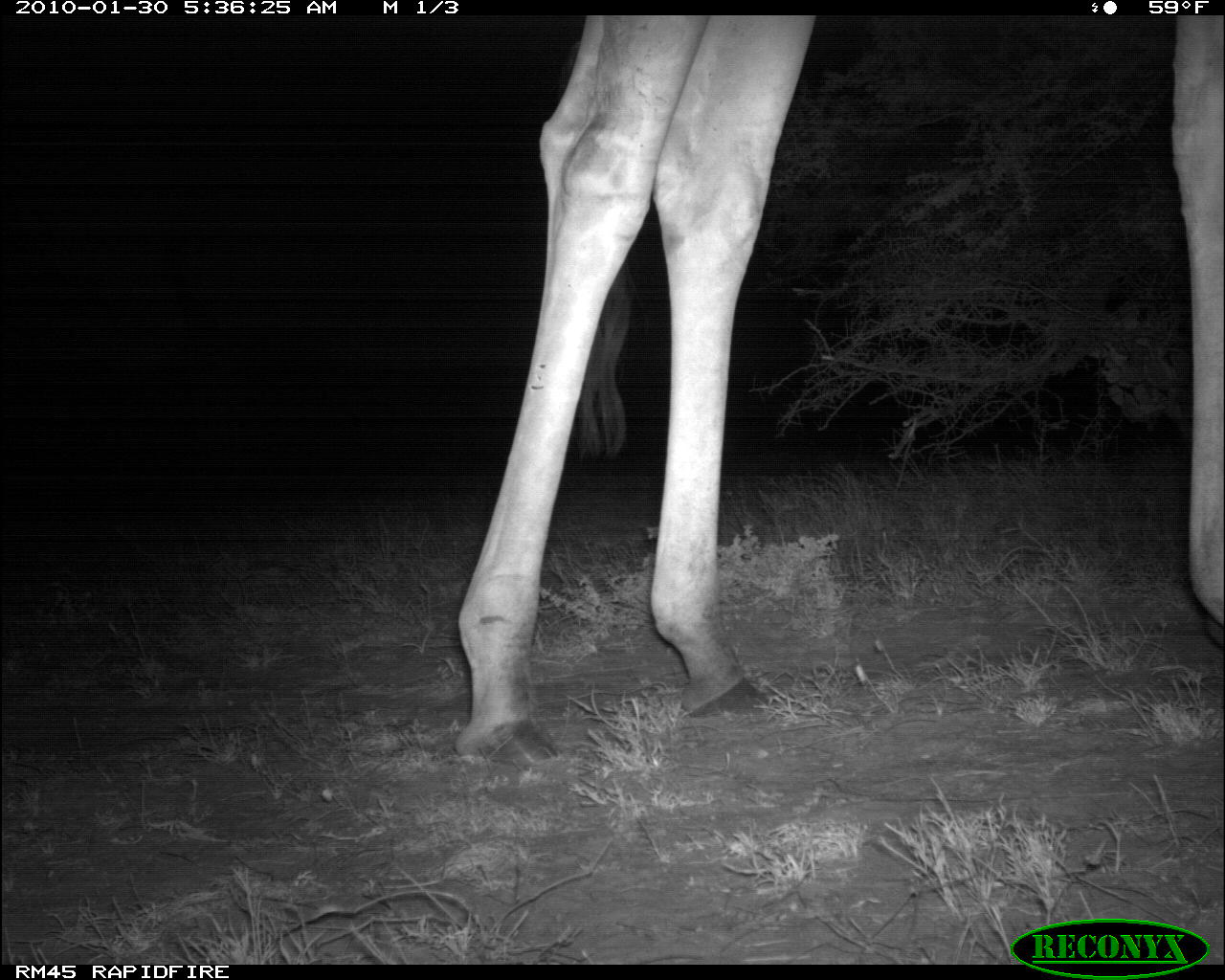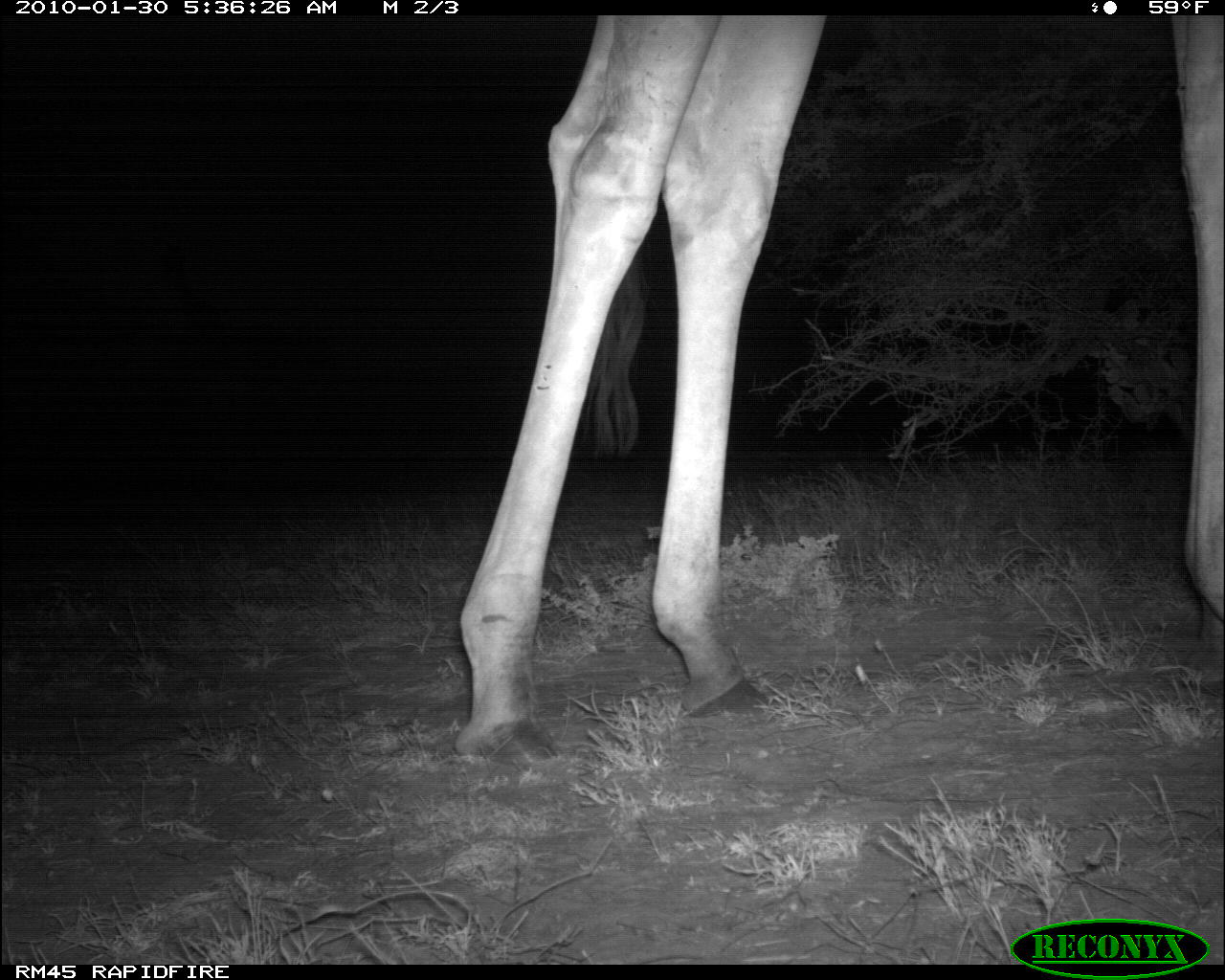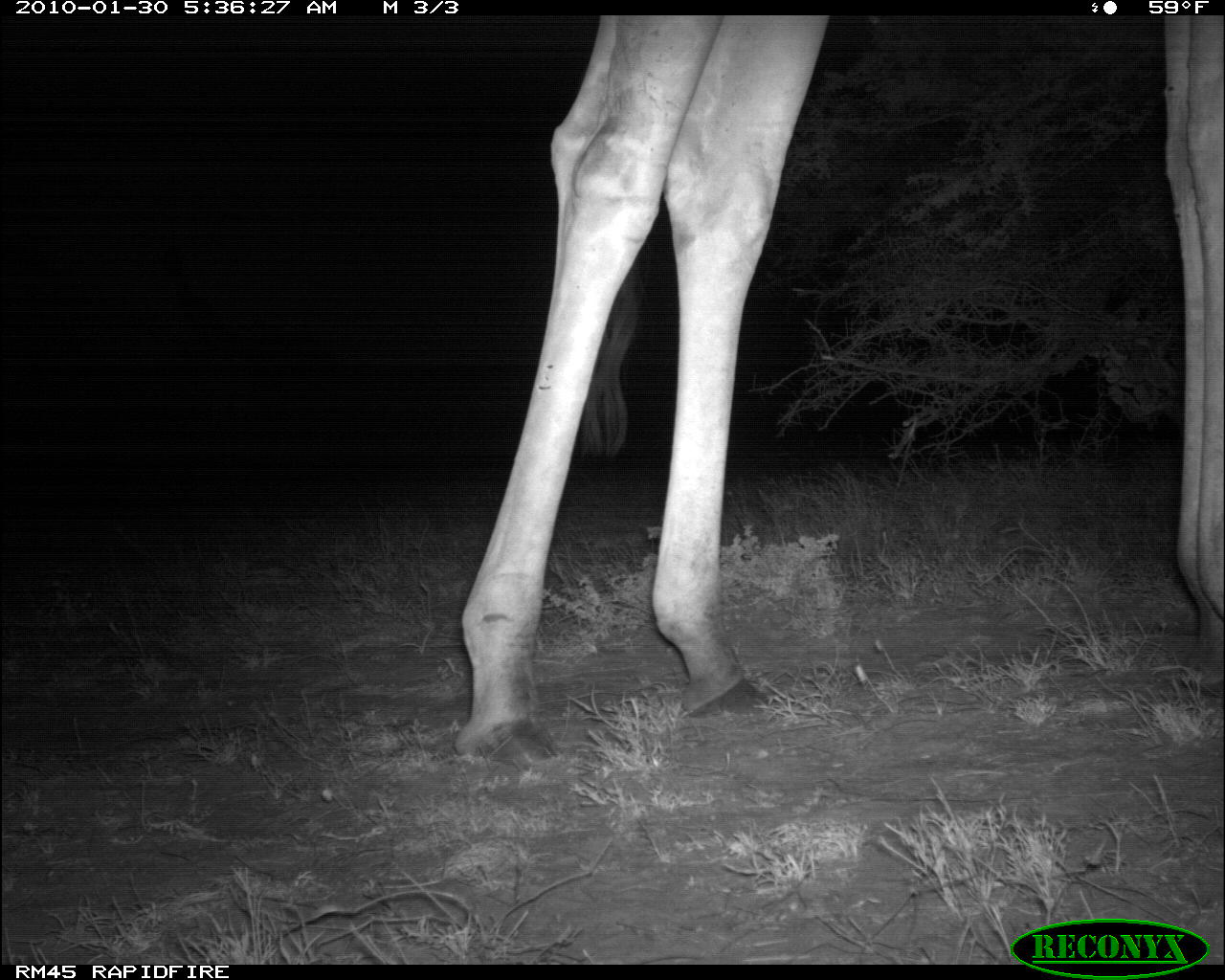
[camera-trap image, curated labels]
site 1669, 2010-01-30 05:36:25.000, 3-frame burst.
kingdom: Animalia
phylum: Chordata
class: Mammalia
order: Artiodactyla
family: Giraffidae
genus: Giraffa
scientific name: Giraffa camelopardalis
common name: giraffe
Giraffa camelopardalis (giraffe), count 1.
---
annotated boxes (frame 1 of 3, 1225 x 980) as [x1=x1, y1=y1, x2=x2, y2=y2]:
giraffa camelopardalis: [x1=451, y1=11, x2=1225, y2=777]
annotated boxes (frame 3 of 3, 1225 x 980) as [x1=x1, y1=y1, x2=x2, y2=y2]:
giraffa camelopardalis: [x1=451, y1=11, x2=1225, y2=768]